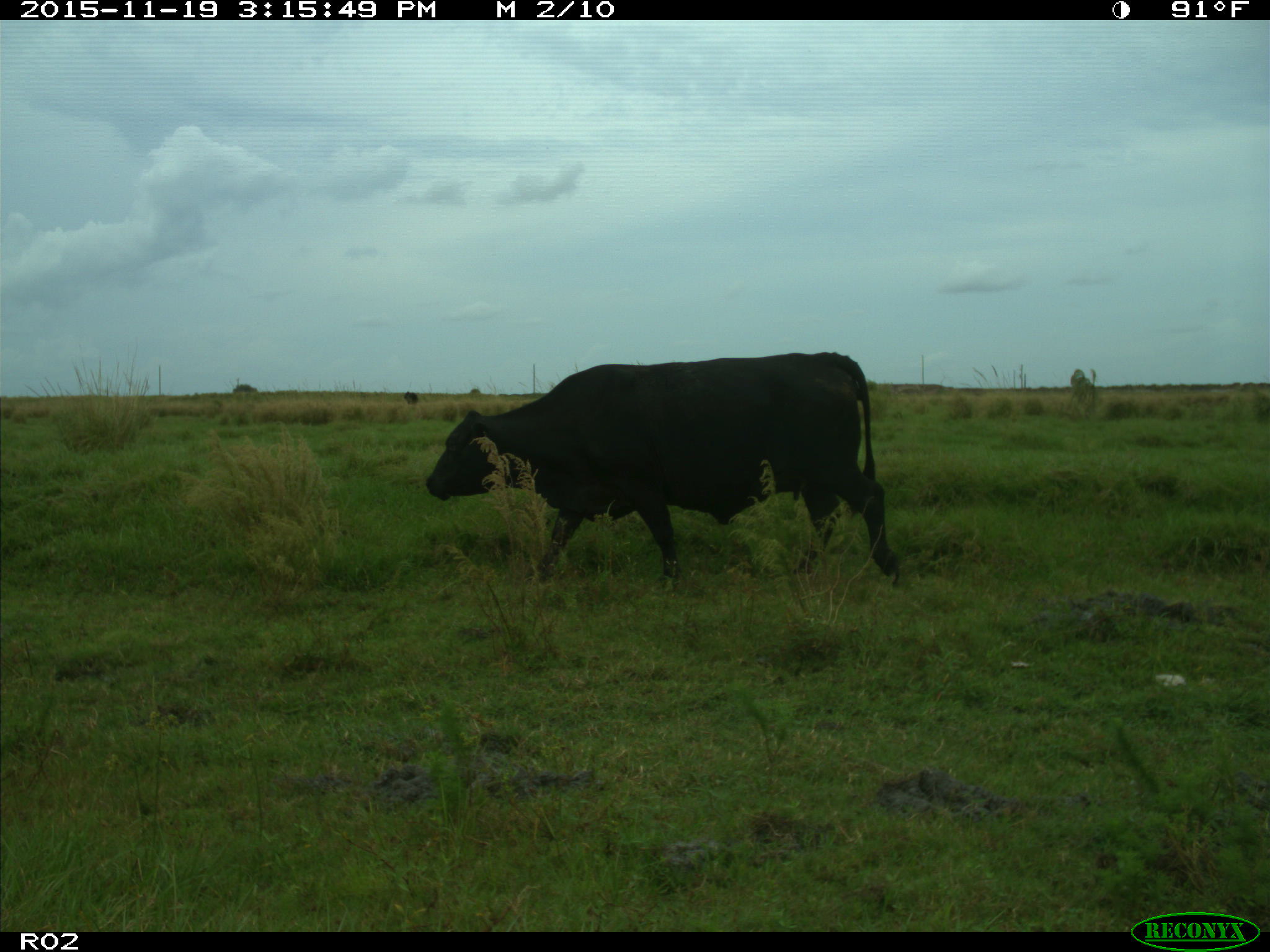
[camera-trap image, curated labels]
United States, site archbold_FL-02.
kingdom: Animalia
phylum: Chordata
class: Mammalia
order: Artiodactyla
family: Bovidae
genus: Bos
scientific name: Bos taurus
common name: domestic cow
Bos taurus (domestic cow).